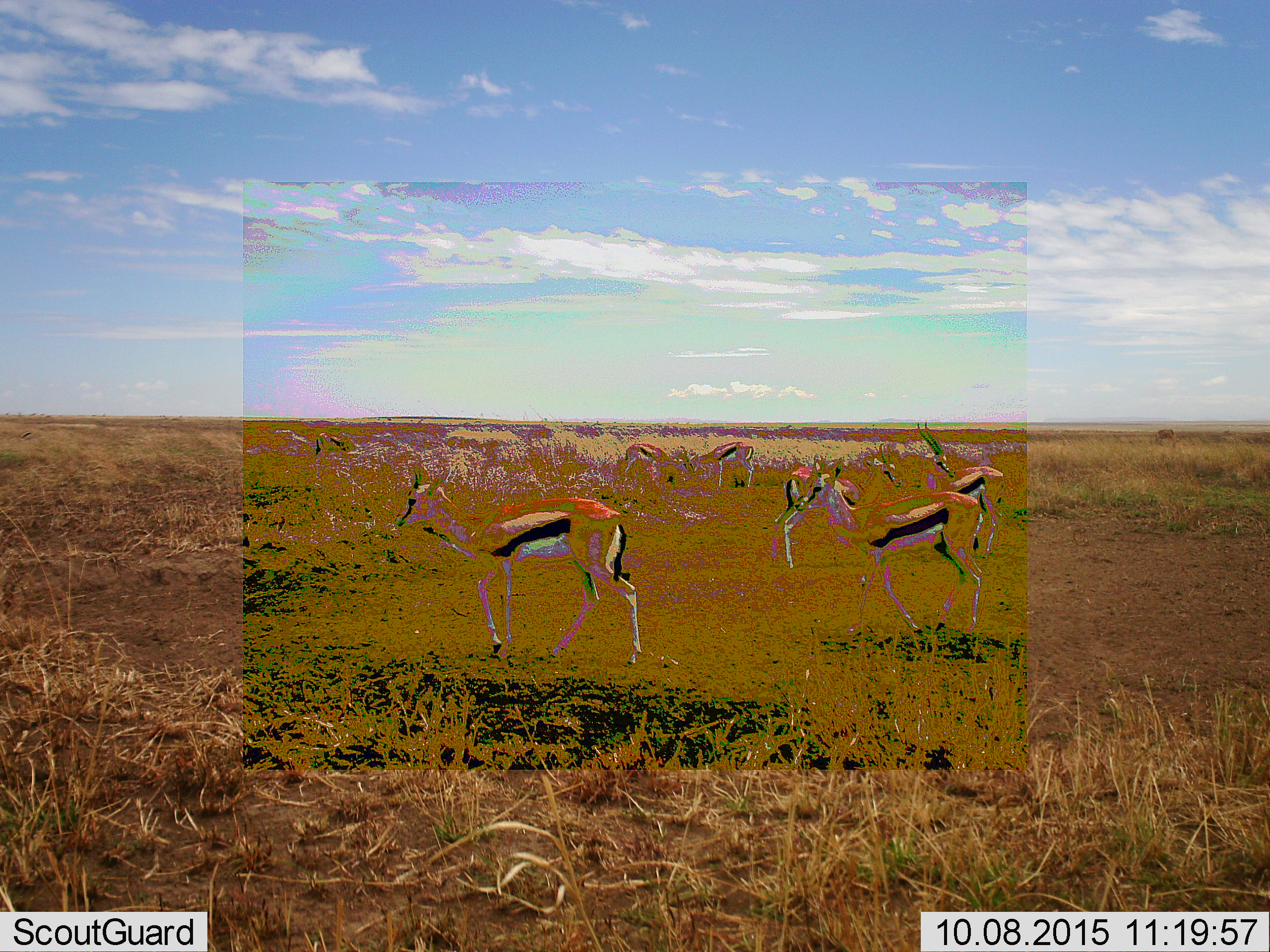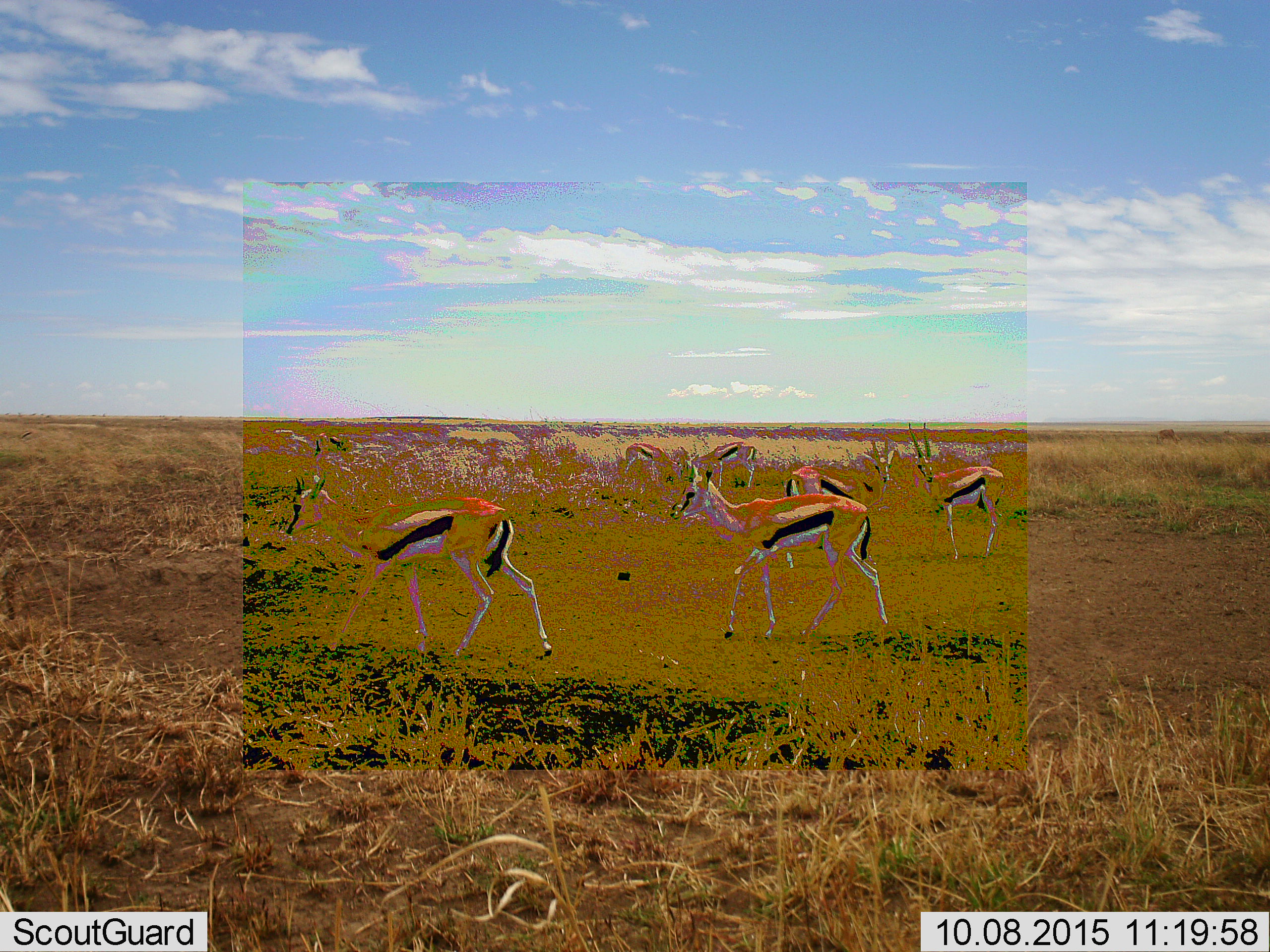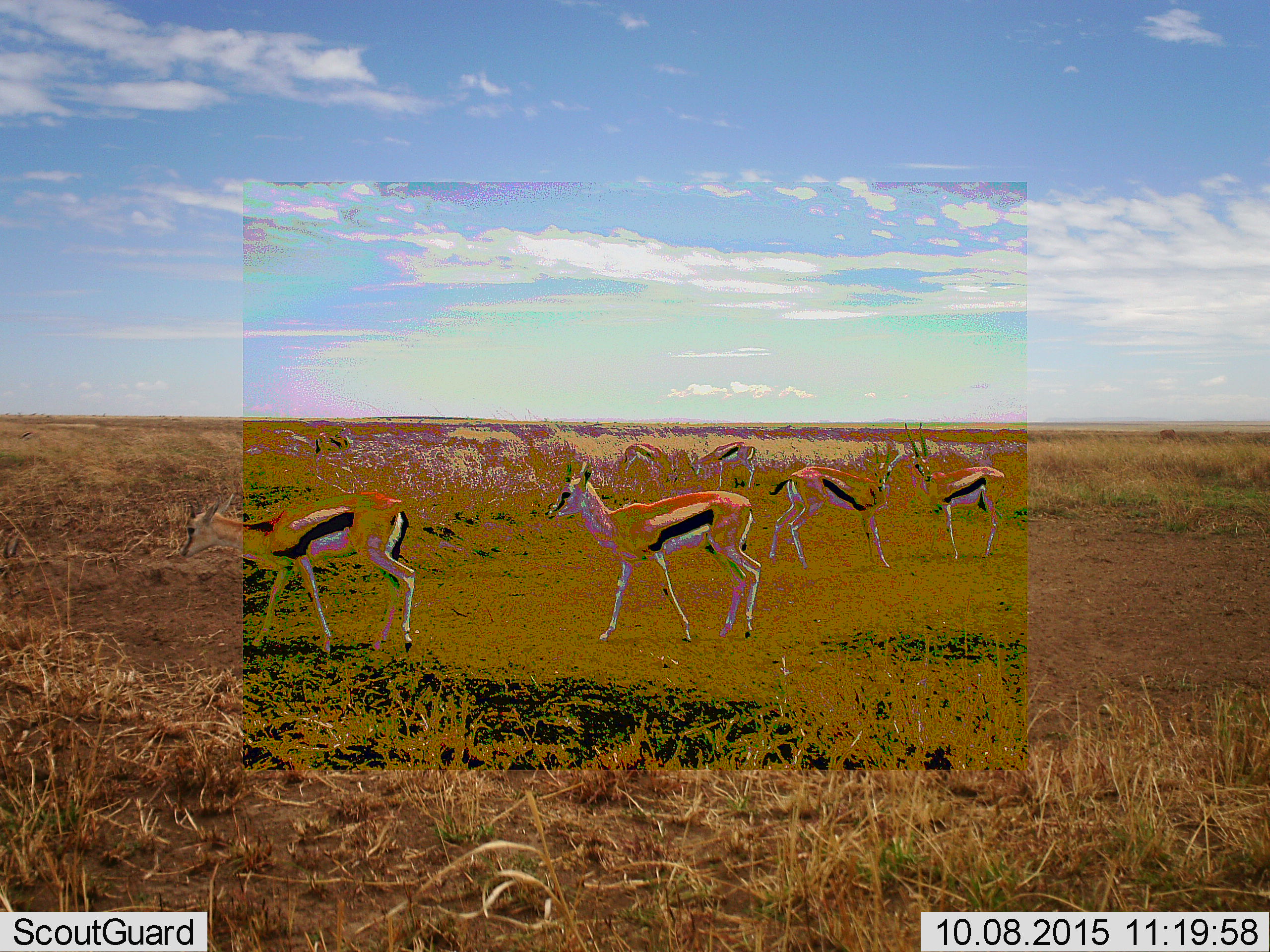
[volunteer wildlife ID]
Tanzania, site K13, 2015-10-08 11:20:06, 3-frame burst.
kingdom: Animalia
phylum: Chordata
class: Mammalia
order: Artiodactyla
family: Bovidae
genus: Eudorcas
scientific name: Eudorcas thomsonii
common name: thomson's gazelle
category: gazellethomsons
Gazellethomsons (thomson's gazelle) (Eudorcas thomsonii), count 6. Behavior (volunteer vote fractions): standing 75%, resting 0%, moving 62%, interacting 0%. Young present (vote fraction): 0%. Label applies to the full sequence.